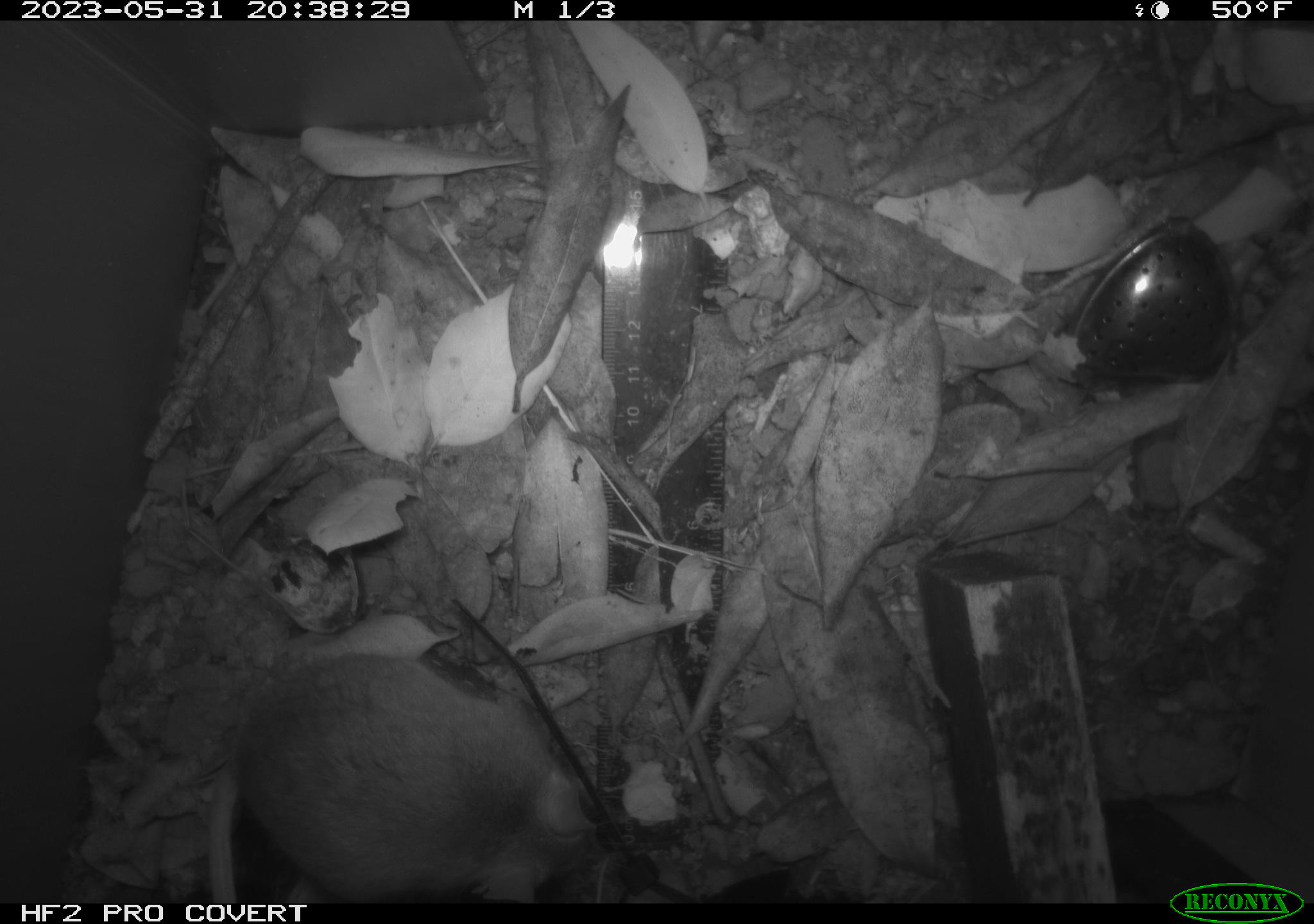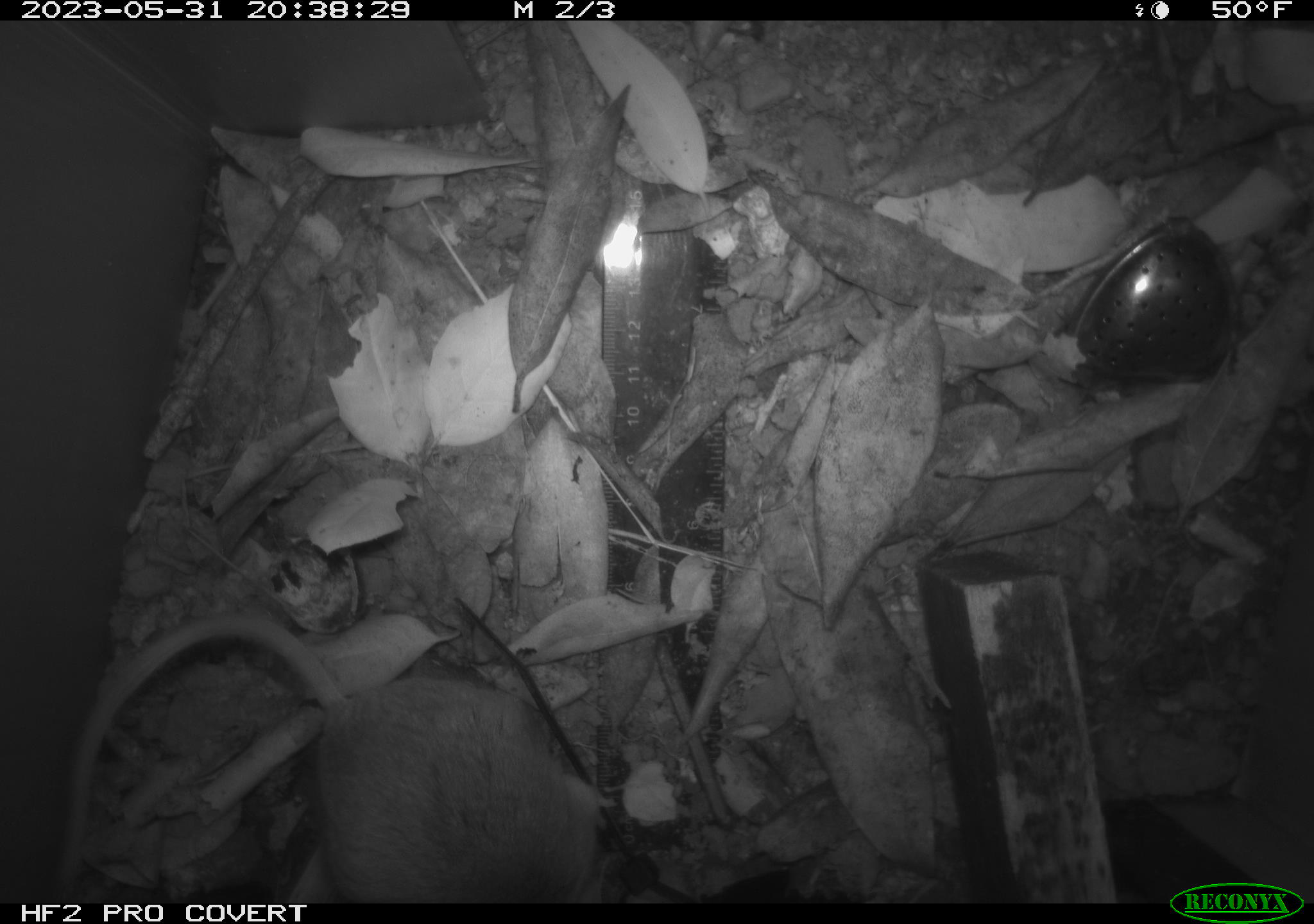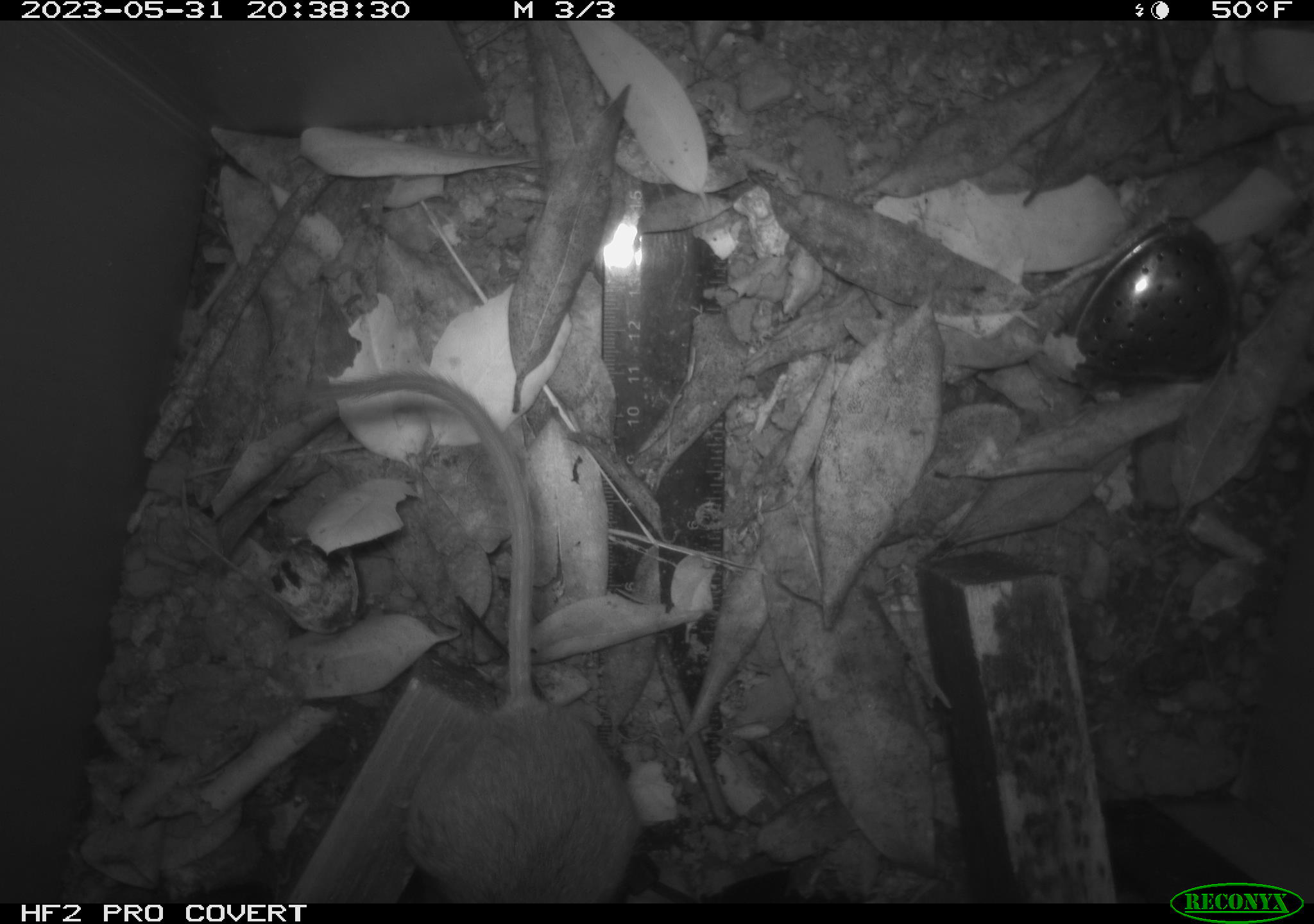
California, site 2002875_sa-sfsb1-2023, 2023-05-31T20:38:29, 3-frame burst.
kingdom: Animalia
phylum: Chordata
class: Mammalia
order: Rodentia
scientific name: Rodentia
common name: mouse species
Mouse species (Rodentia).